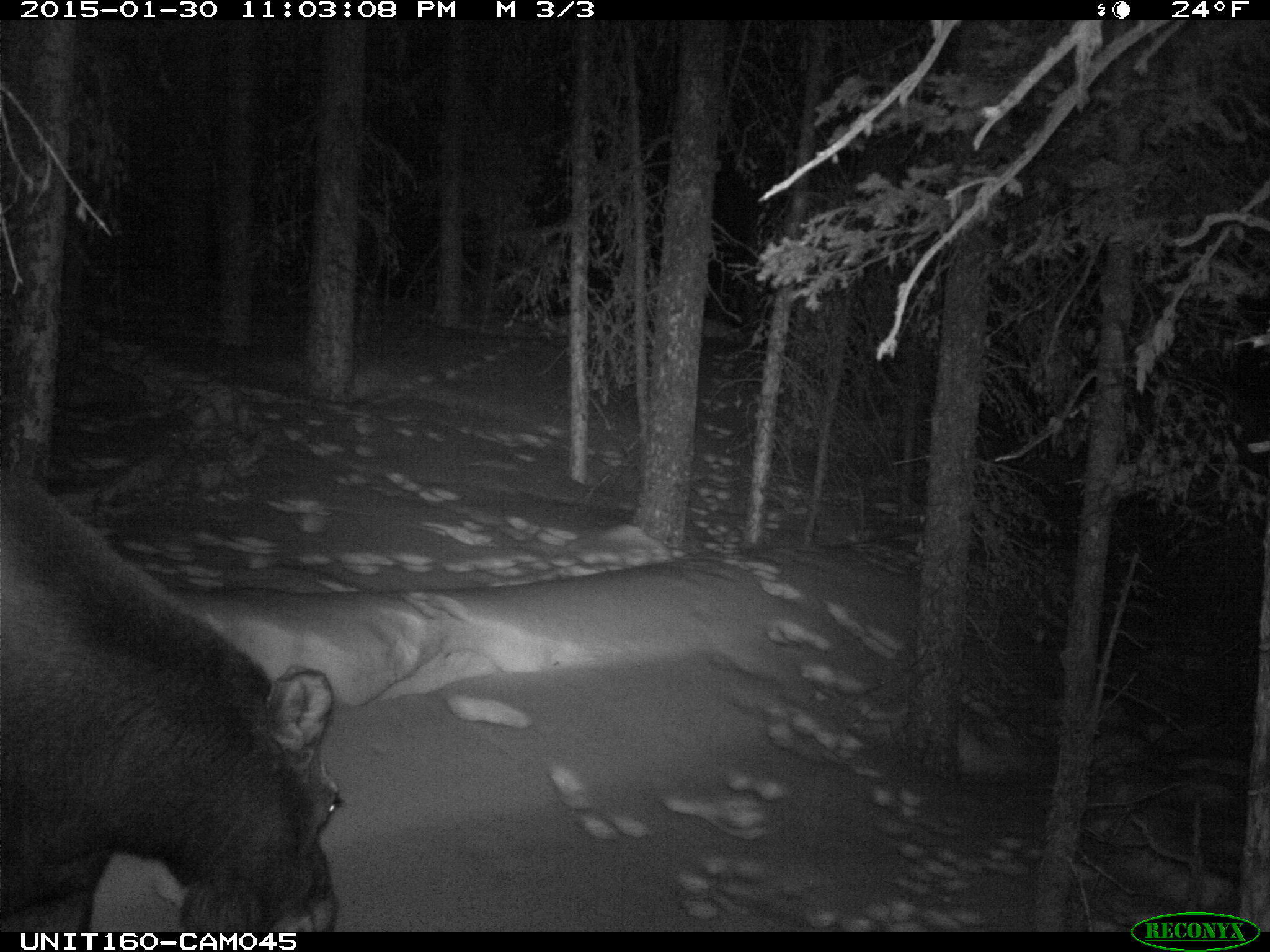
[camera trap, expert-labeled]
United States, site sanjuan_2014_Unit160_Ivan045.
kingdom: Animalia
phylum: Chordata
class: Mammalia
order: Artiodactyla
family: Cervidae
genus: Alces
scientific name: Alces alces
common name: moose